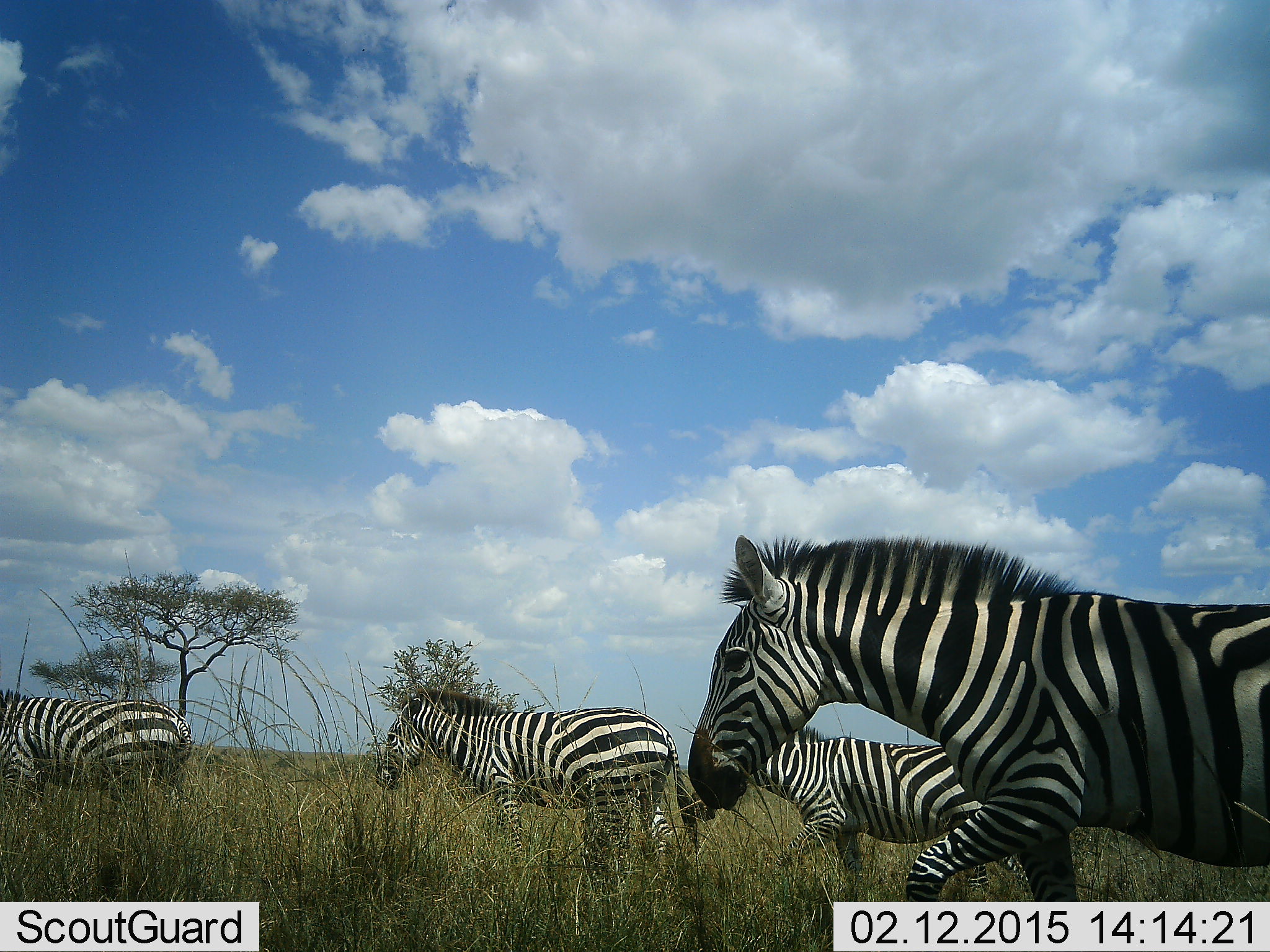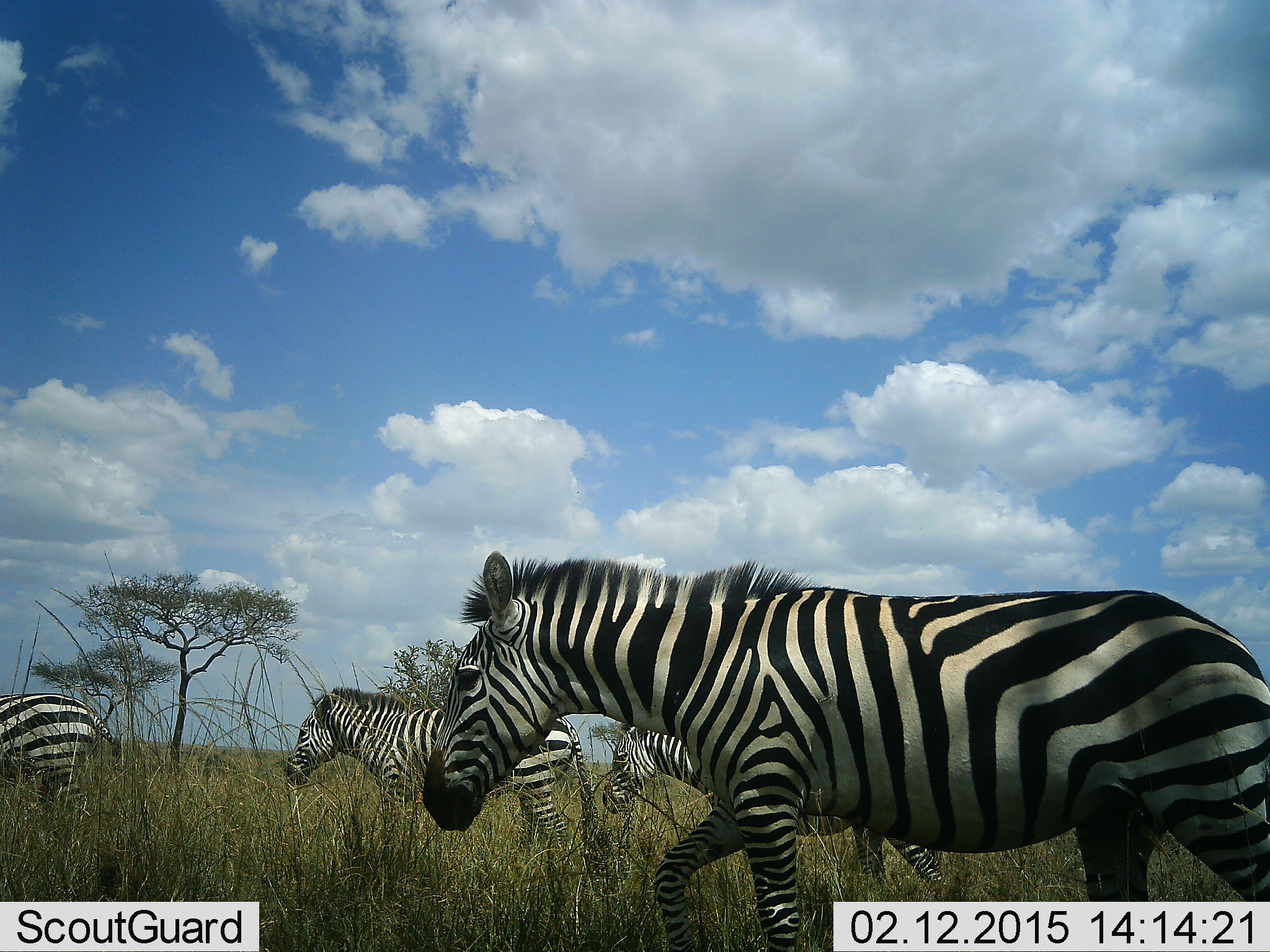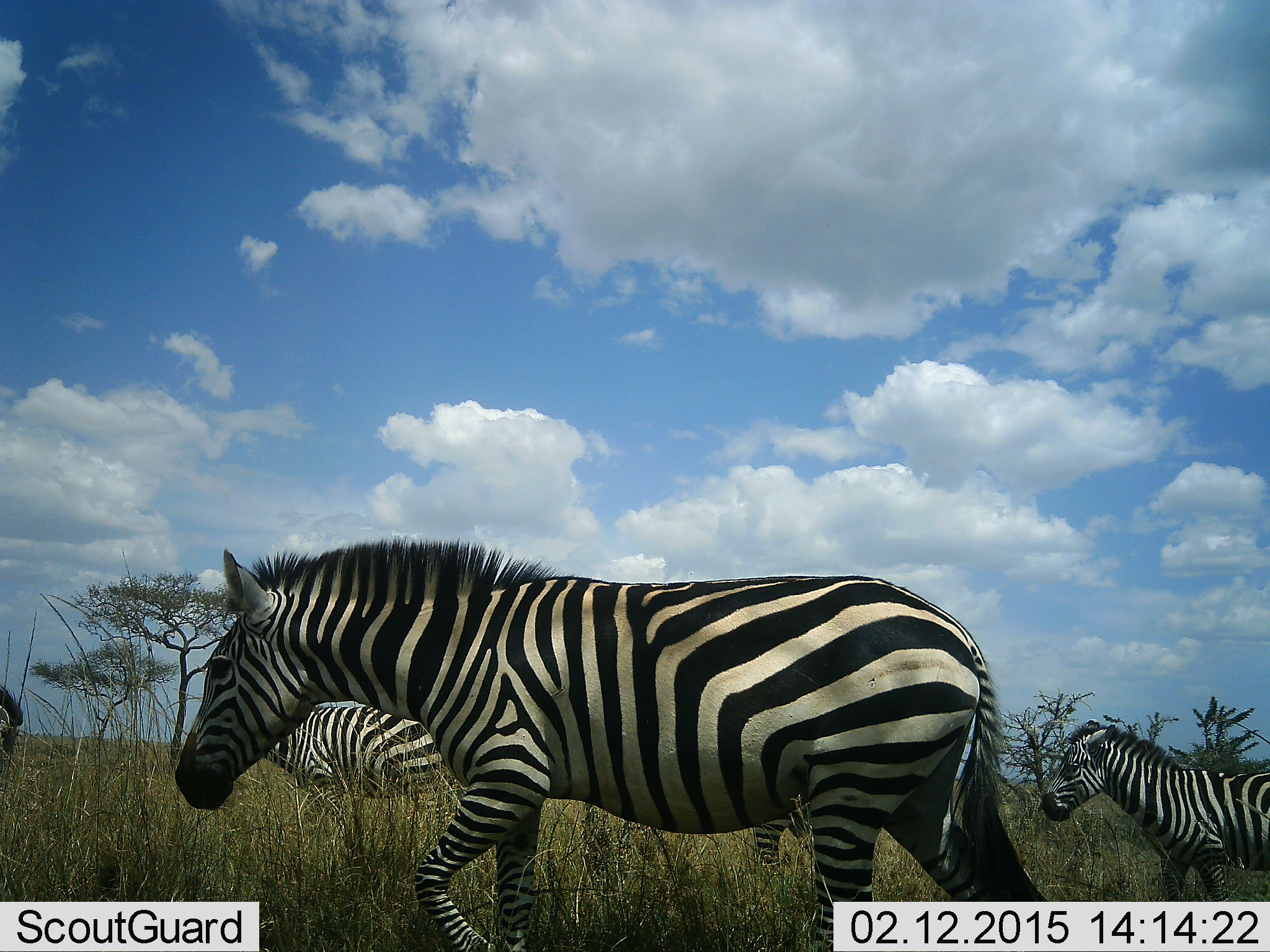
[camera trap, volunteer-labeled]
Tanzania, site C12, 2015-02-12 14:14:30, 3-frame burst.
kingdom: Animalia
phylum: Chordata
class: Mammalia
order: Perissodactyla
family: Equidae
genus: Equus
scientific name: Equus quagga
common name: plains zebra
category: zebra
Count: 5.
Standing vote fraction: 0%.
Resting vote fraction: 0%.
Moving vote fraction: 100%.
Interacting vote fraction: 0%.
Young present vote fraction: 10%.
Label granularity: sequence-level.